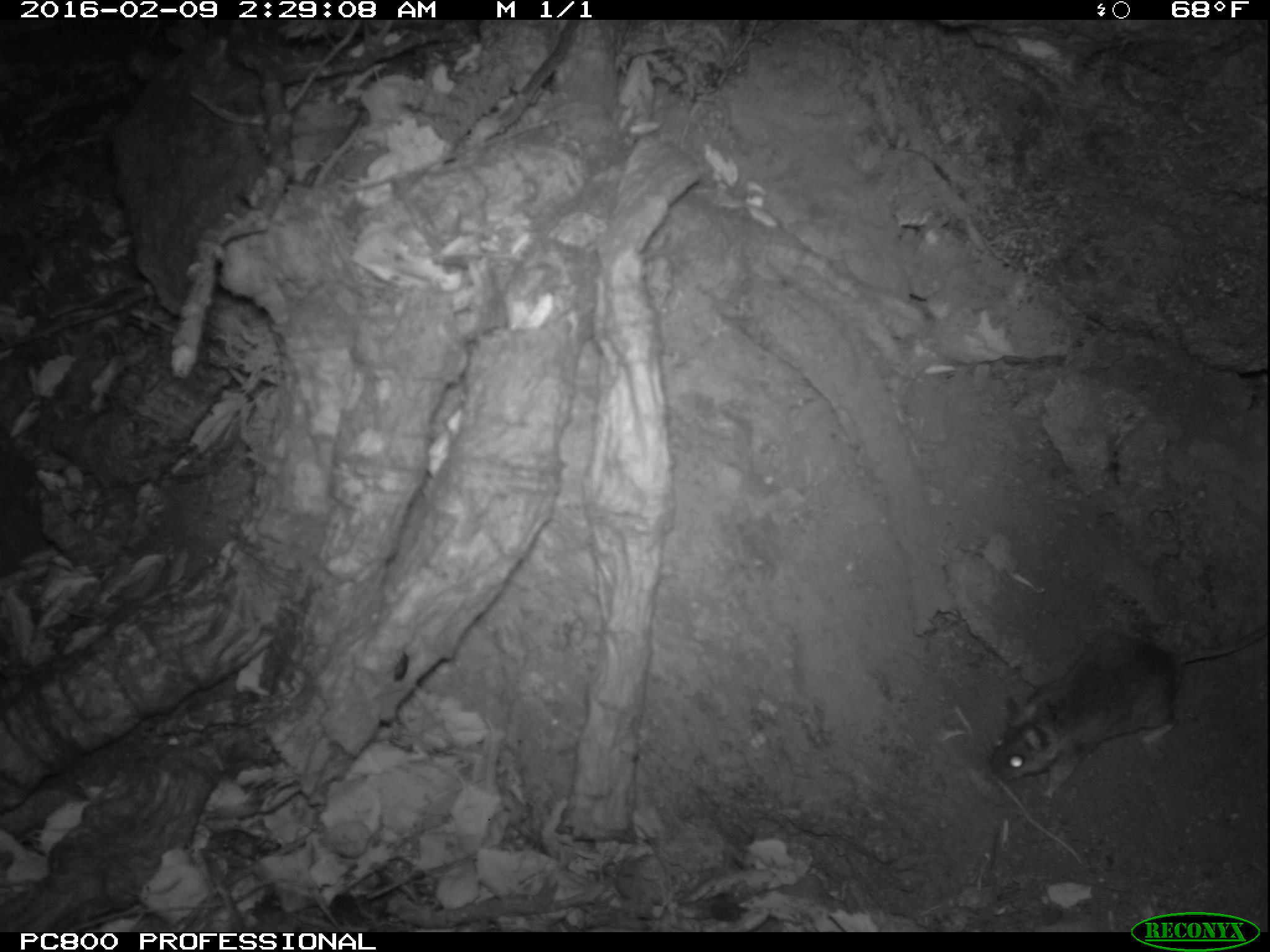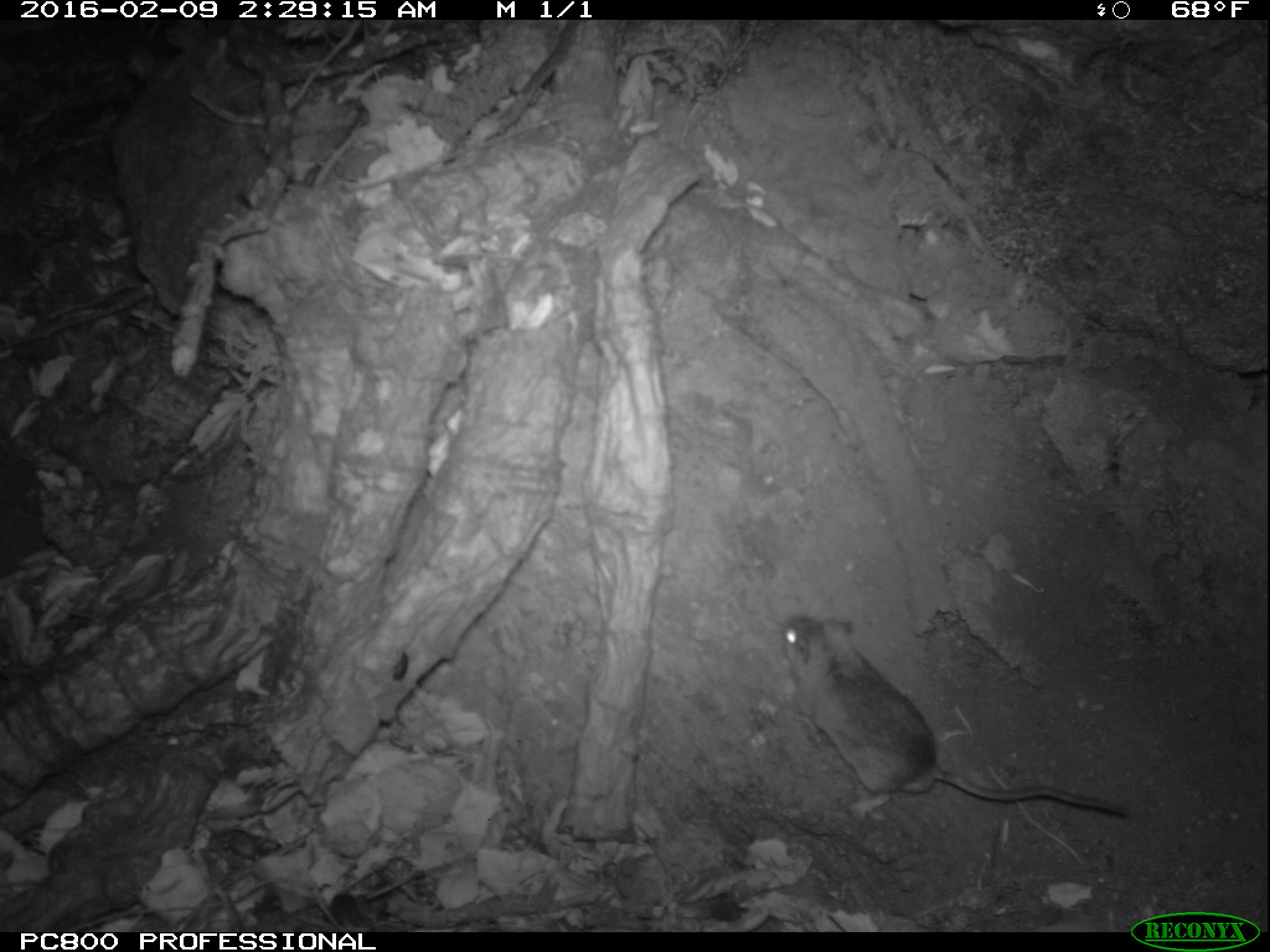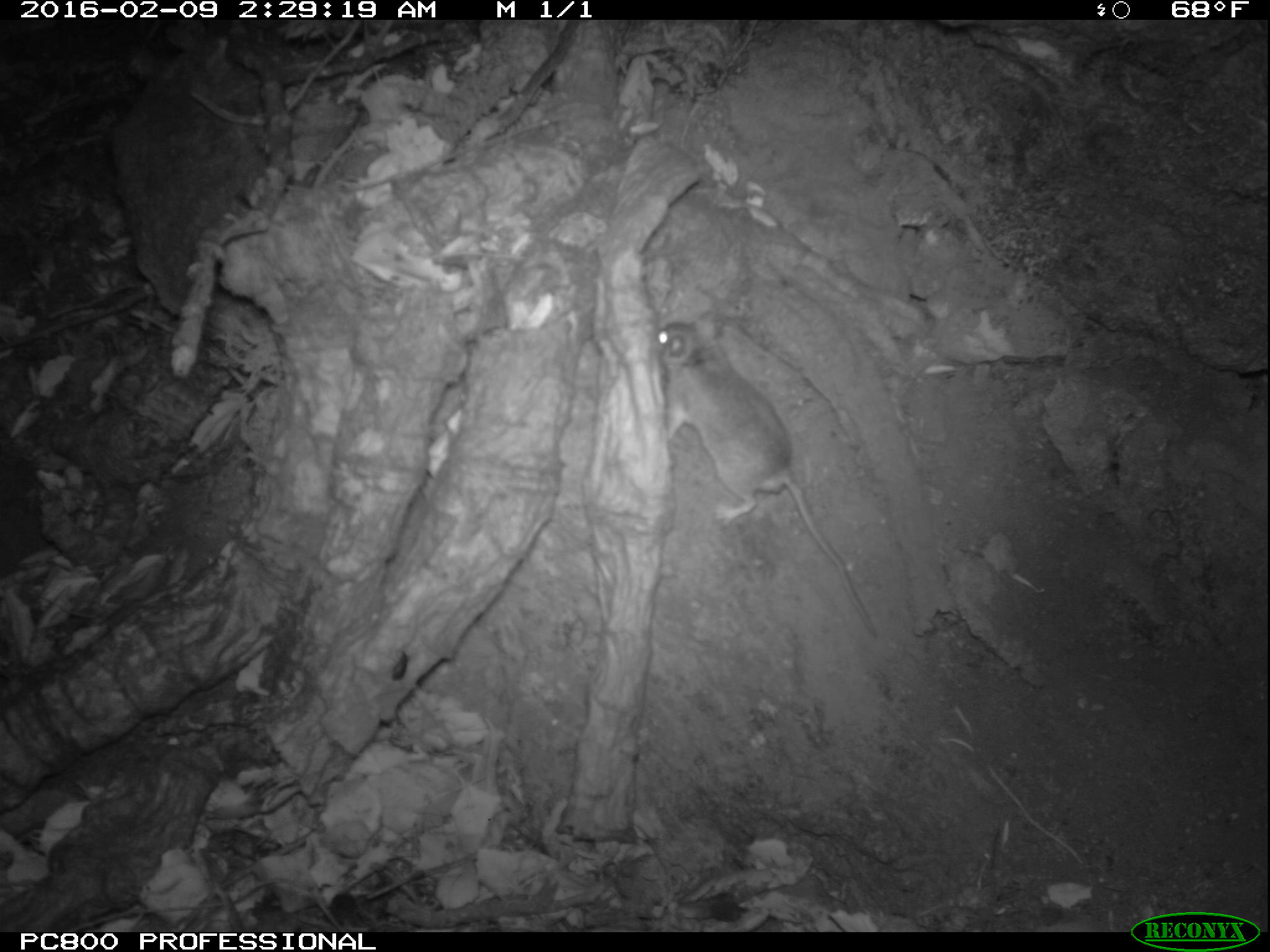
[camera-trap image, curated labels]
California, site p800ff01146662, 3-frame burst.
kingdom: Animalia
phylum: Chordata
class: Mammalia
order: Carnivora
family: Canidae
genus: Urocyon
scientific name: Urocyon littoralis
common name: island fox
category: fox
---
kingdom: Animalia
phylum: Chordata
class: Mammalia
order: Rodentia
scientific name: Rodentia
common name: rodent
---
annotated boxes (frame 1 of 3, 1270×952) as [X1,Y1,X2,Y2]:
fox: [987,627,1269,800]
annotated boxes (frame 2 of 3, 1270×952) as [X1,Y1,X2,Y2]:
rodent: [781,616,1127,819]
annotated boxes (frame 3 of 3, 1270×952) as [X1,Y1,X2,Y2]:
rodent: [657,311,875,635]